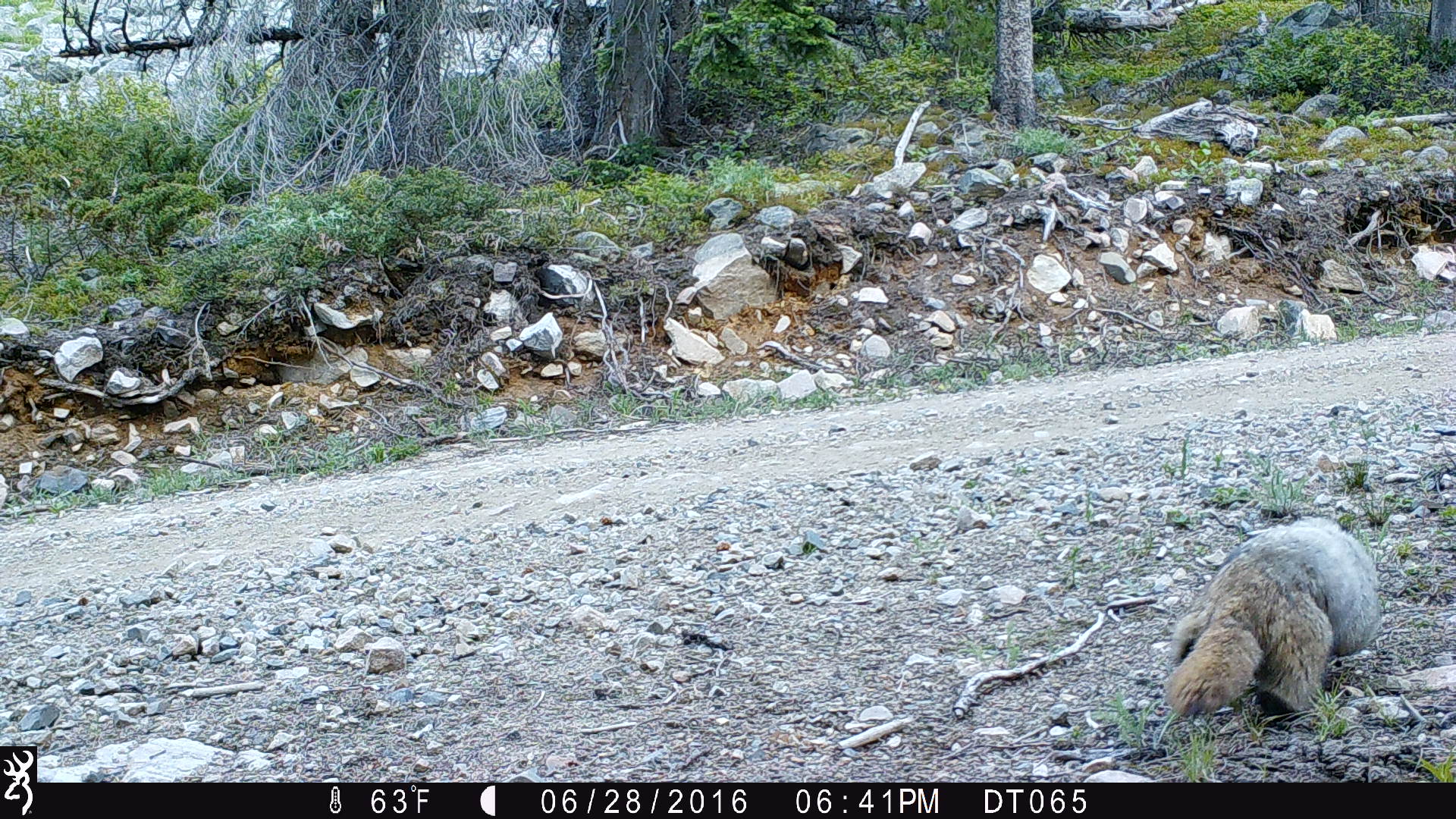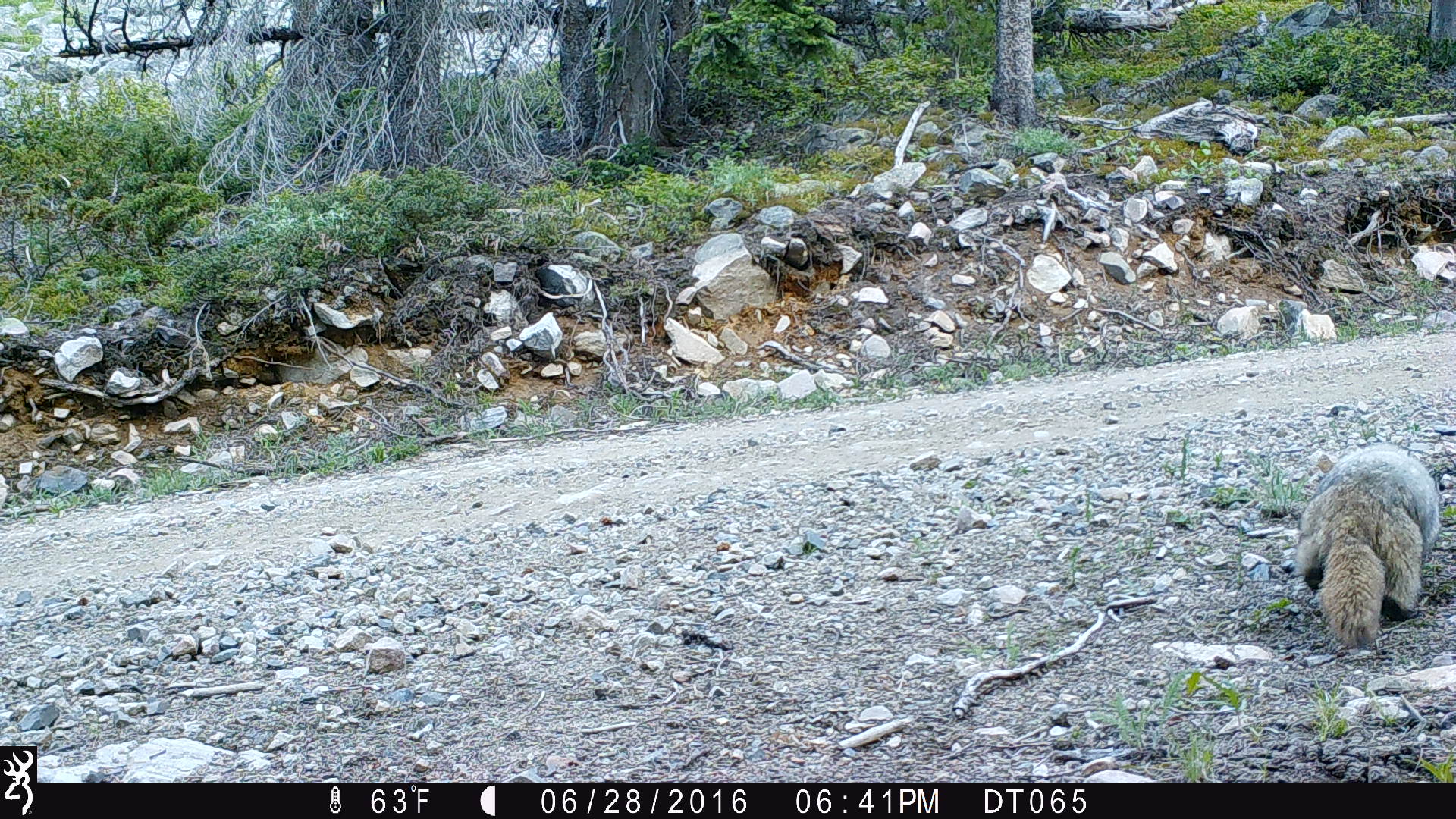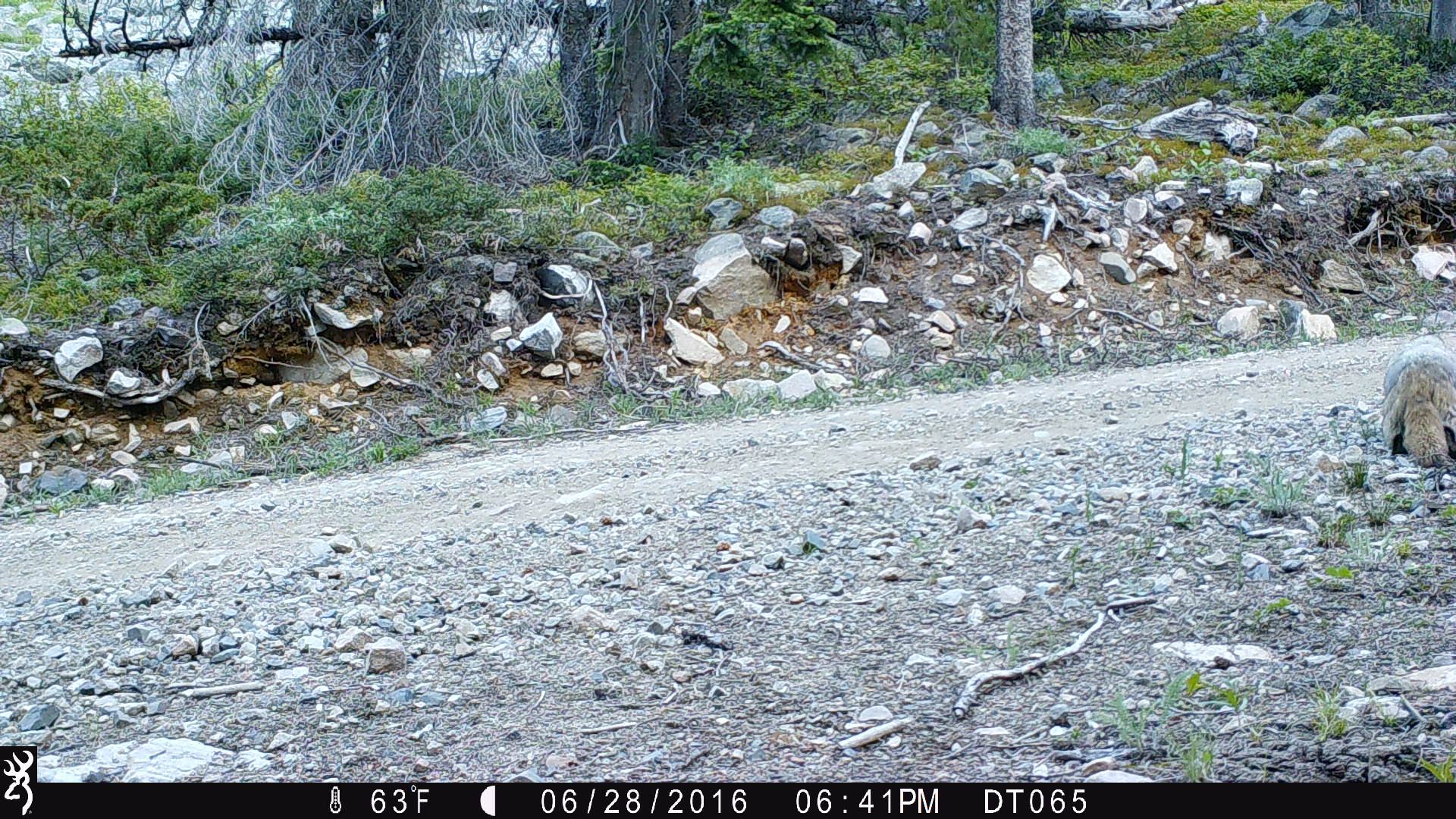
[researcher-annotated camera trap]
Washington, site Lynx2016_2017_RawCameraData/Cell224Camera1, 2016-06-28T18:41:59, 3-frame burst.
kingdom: Animalia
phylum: Chordata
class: Mammalia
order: Rodentia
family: Sciuridae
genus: Marmota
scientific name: Marmota caligata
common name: hoary marmot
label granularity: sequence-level